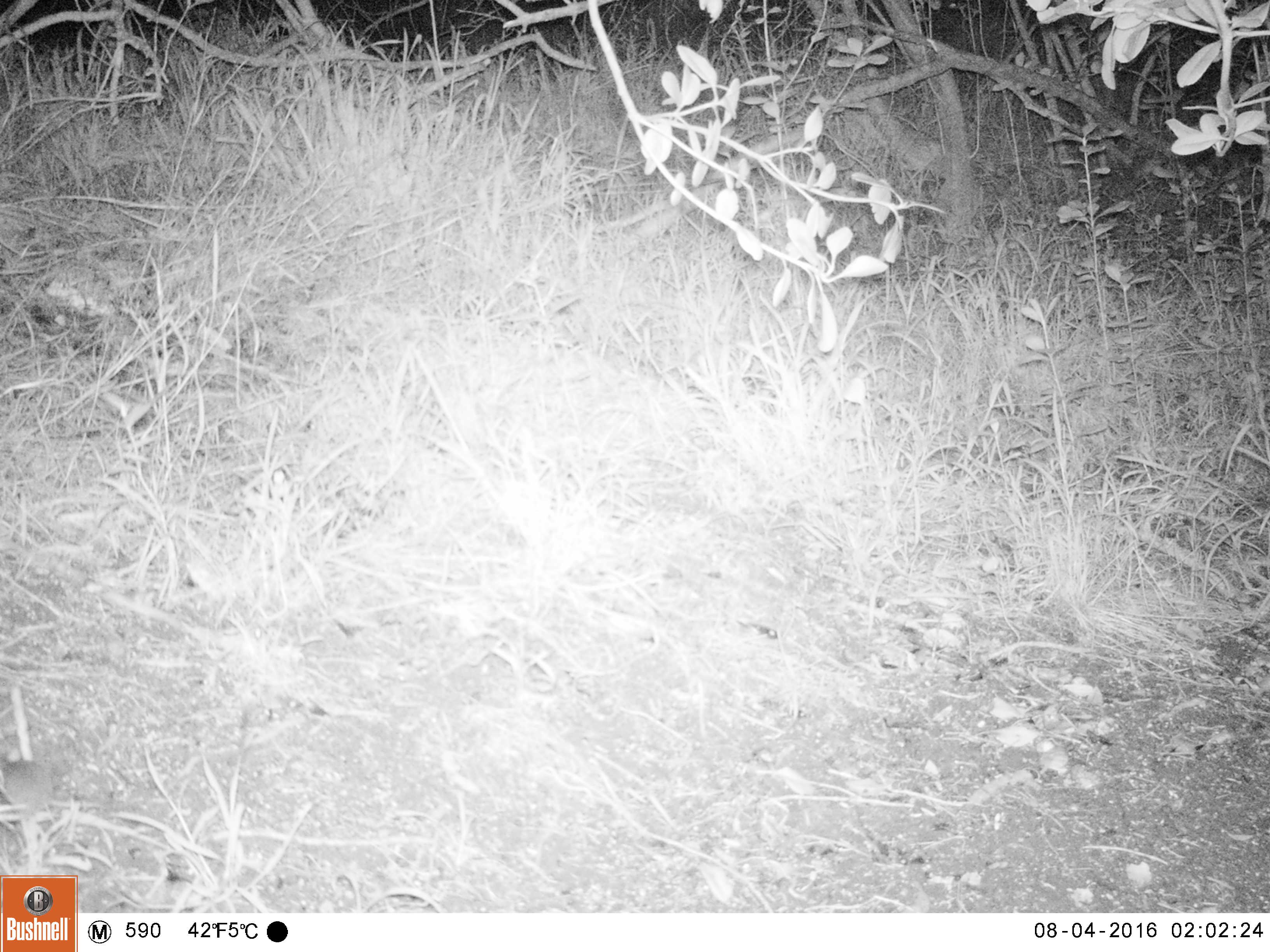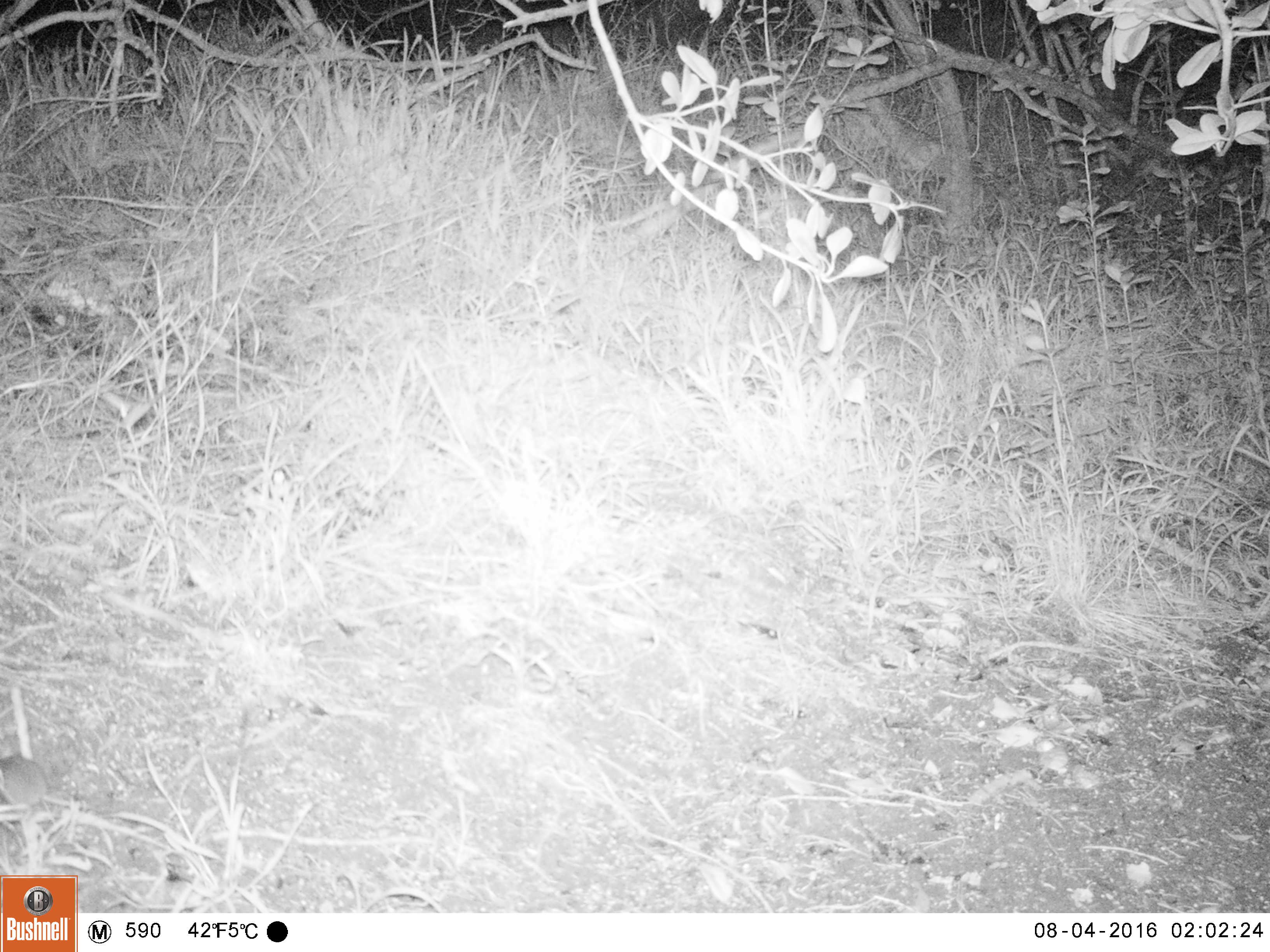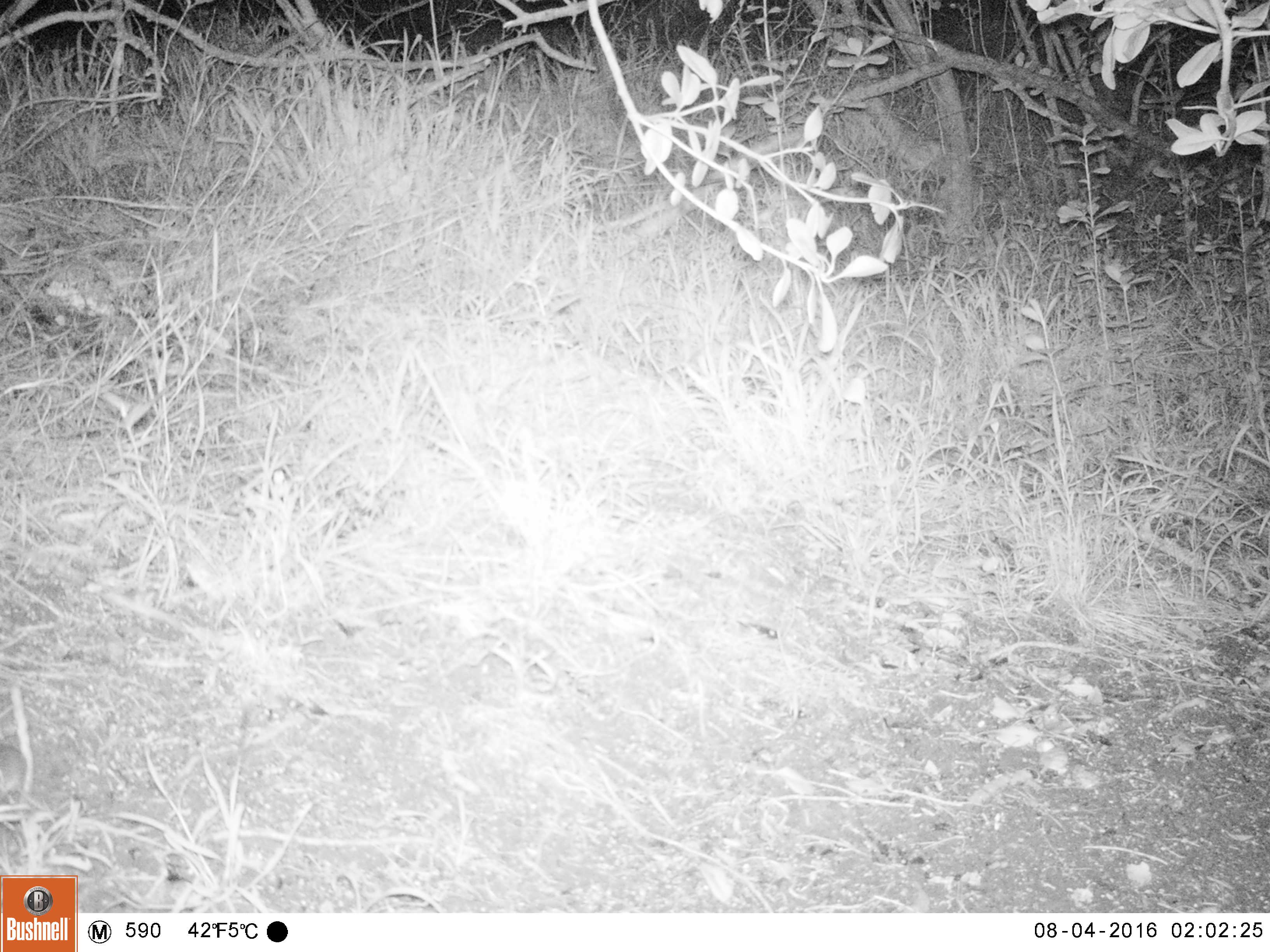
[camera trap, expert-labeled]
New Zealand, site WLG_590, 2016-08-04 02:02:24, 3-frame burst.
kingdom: Animalia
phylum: Chordata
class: Mammalia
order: Rodentia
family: Muridae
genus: Mus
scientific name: Mus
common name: mouse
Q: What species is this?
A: Mouse (Mus).